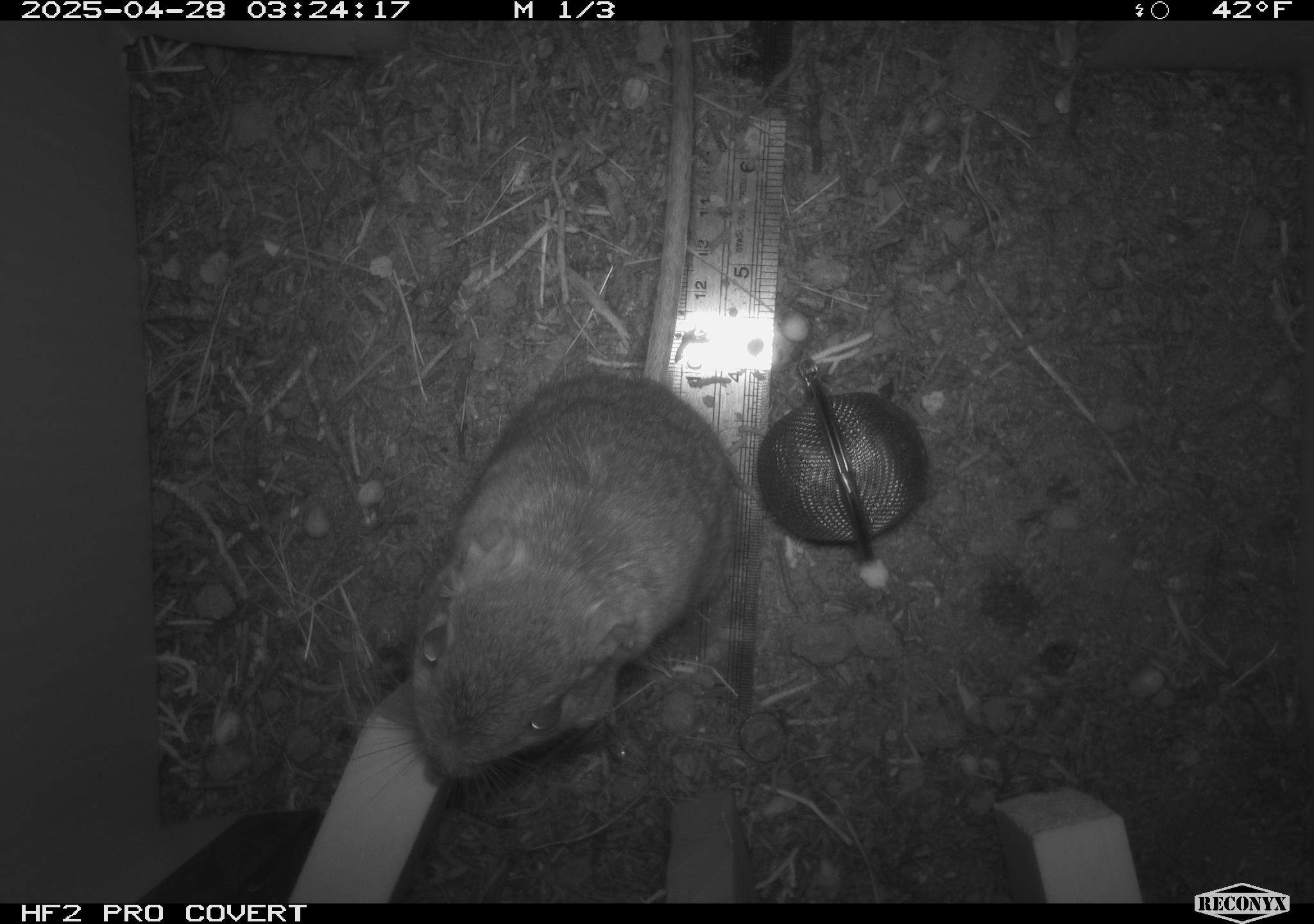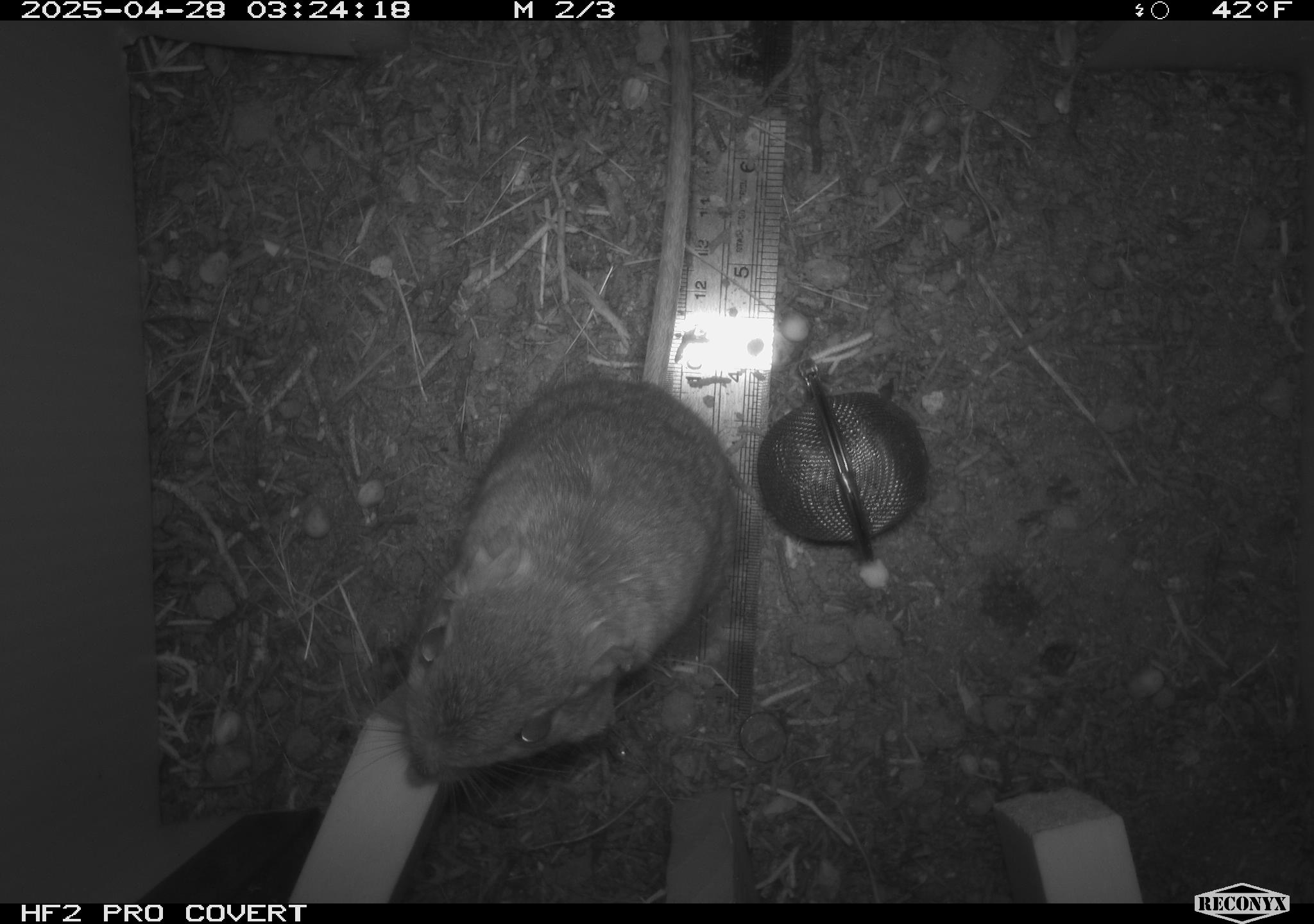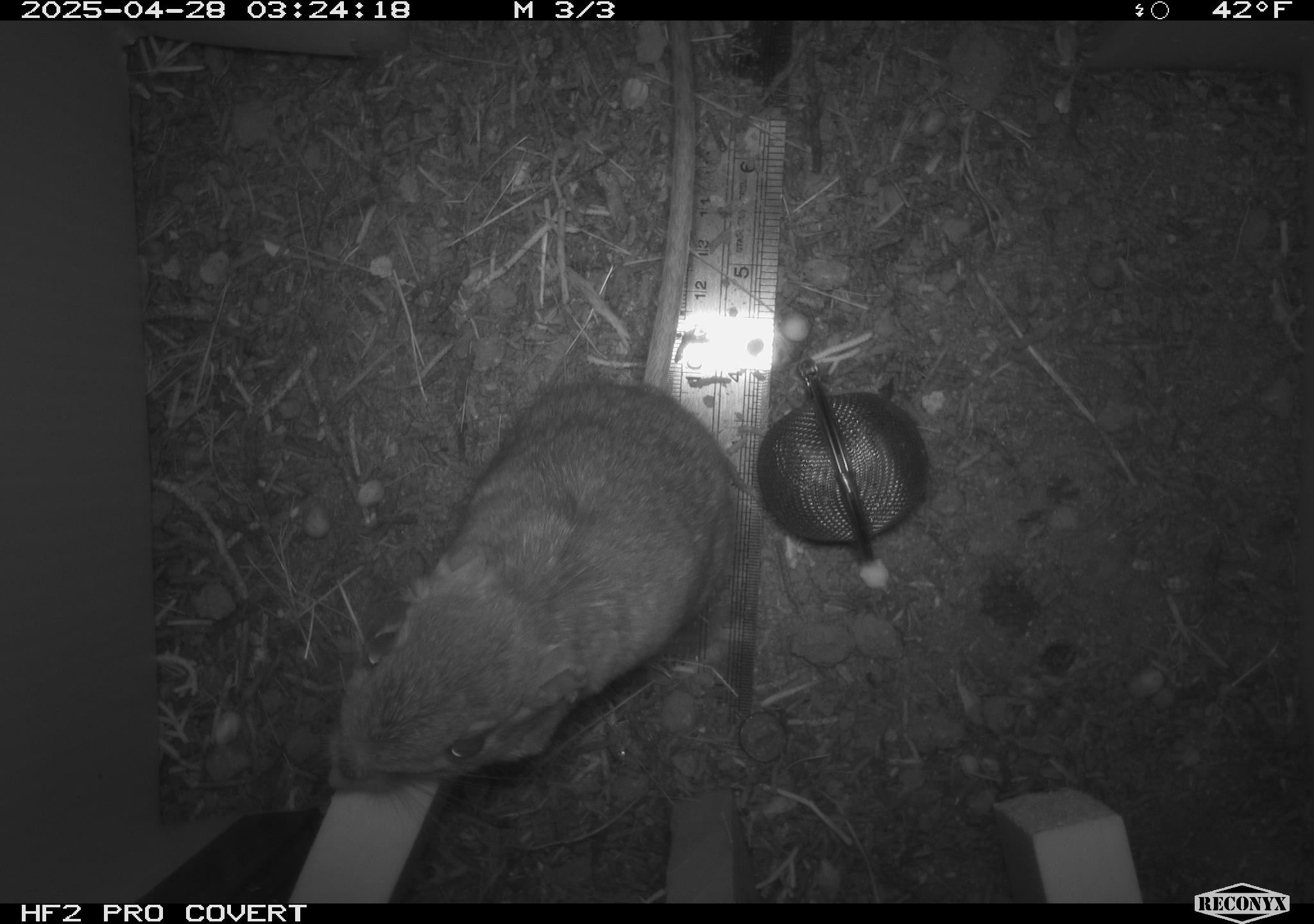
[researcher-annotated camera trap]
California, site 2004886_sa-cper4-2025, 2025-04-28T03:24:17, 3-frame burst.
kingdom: Animalia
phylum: Chordata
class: Mammalia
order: Rodentia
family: Heteromyidae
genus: Dipodomys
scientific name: Dipodomys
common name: kangaroo rats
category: dipodomys species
Dipodomys species (kangaroo rats) (Dipodomys).